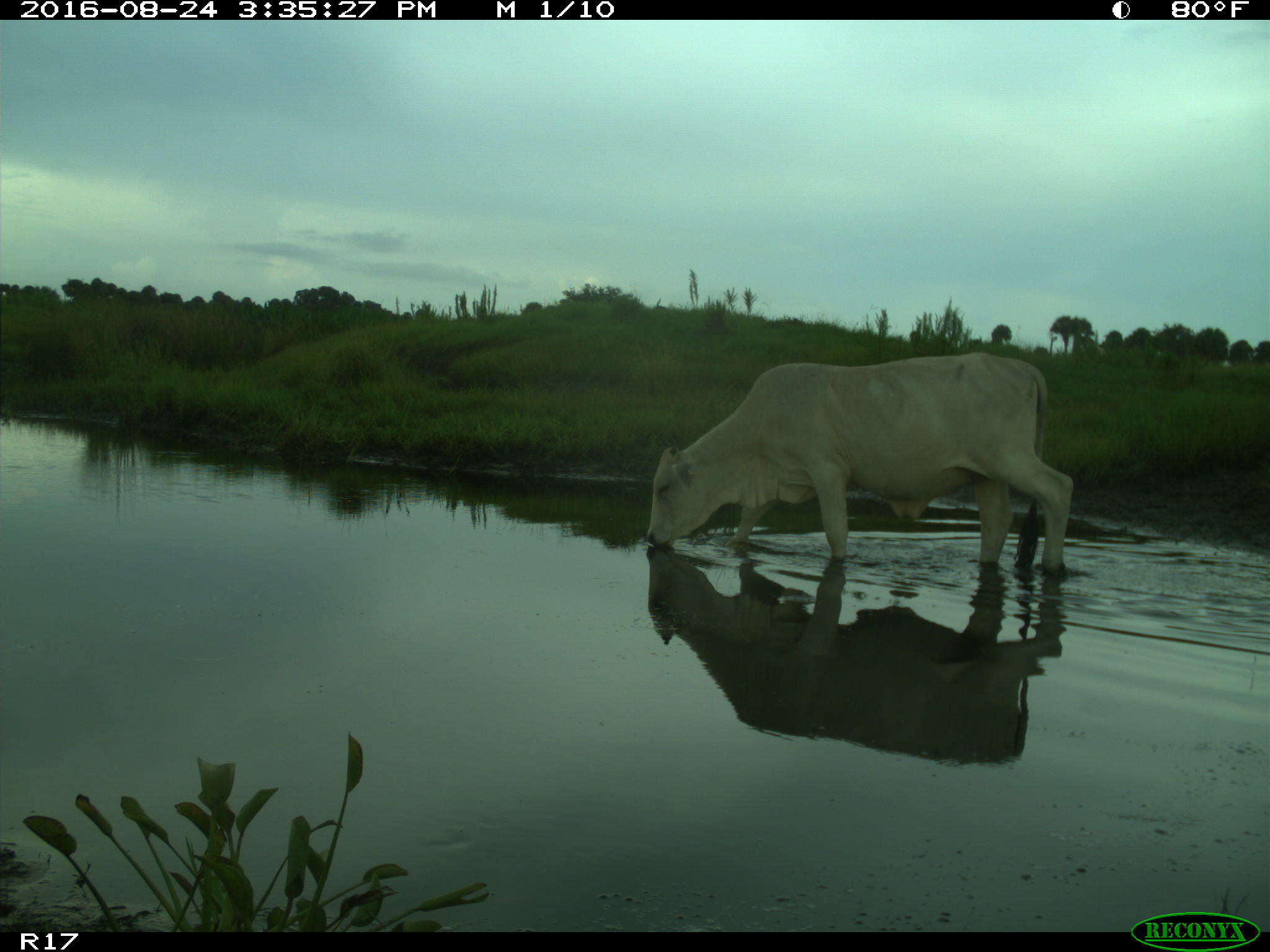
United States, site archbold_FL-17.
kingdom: Animalia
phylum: Chordata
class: Mammalia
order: Artiodactyla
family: Bovidae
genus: Bos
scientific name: Bos taurus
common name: domestic cow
Bos taurus (domestic cow).